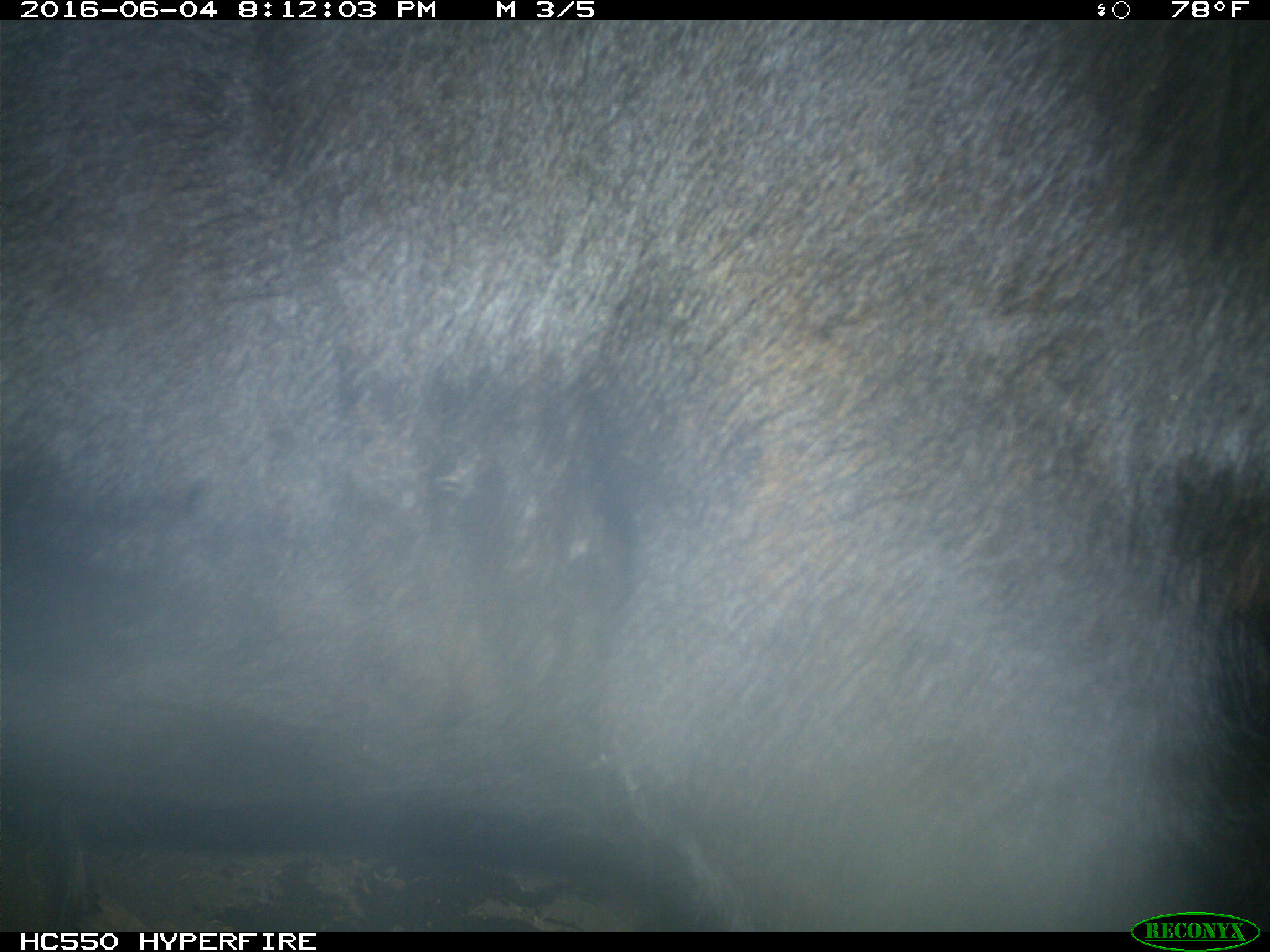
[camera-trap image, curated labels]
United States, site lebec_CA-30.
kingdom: Animalia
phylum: Chordata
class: Mammalia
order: Artiodactyla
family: Bovidae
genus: Bos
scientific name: Bos taurus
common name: domestic cow